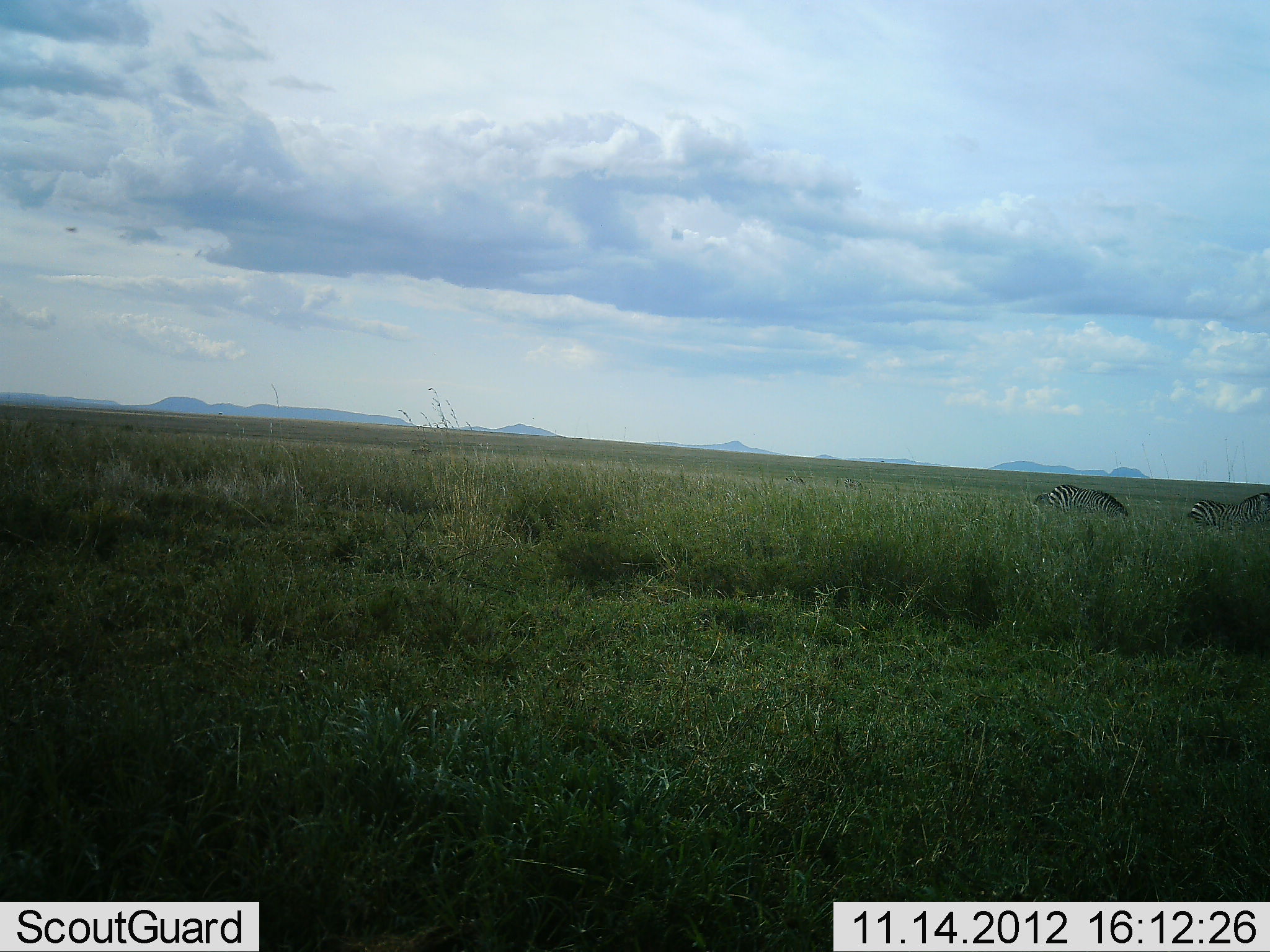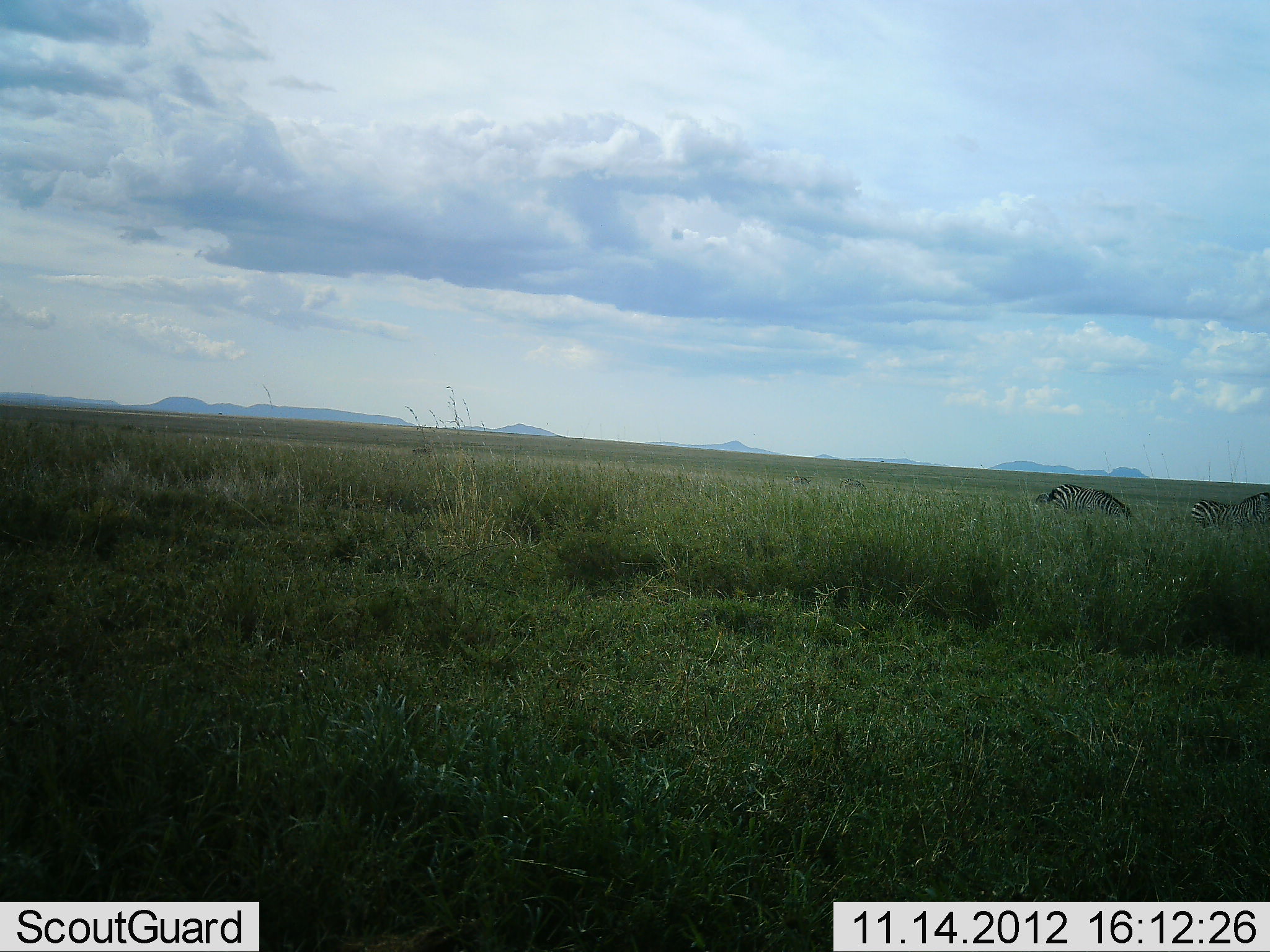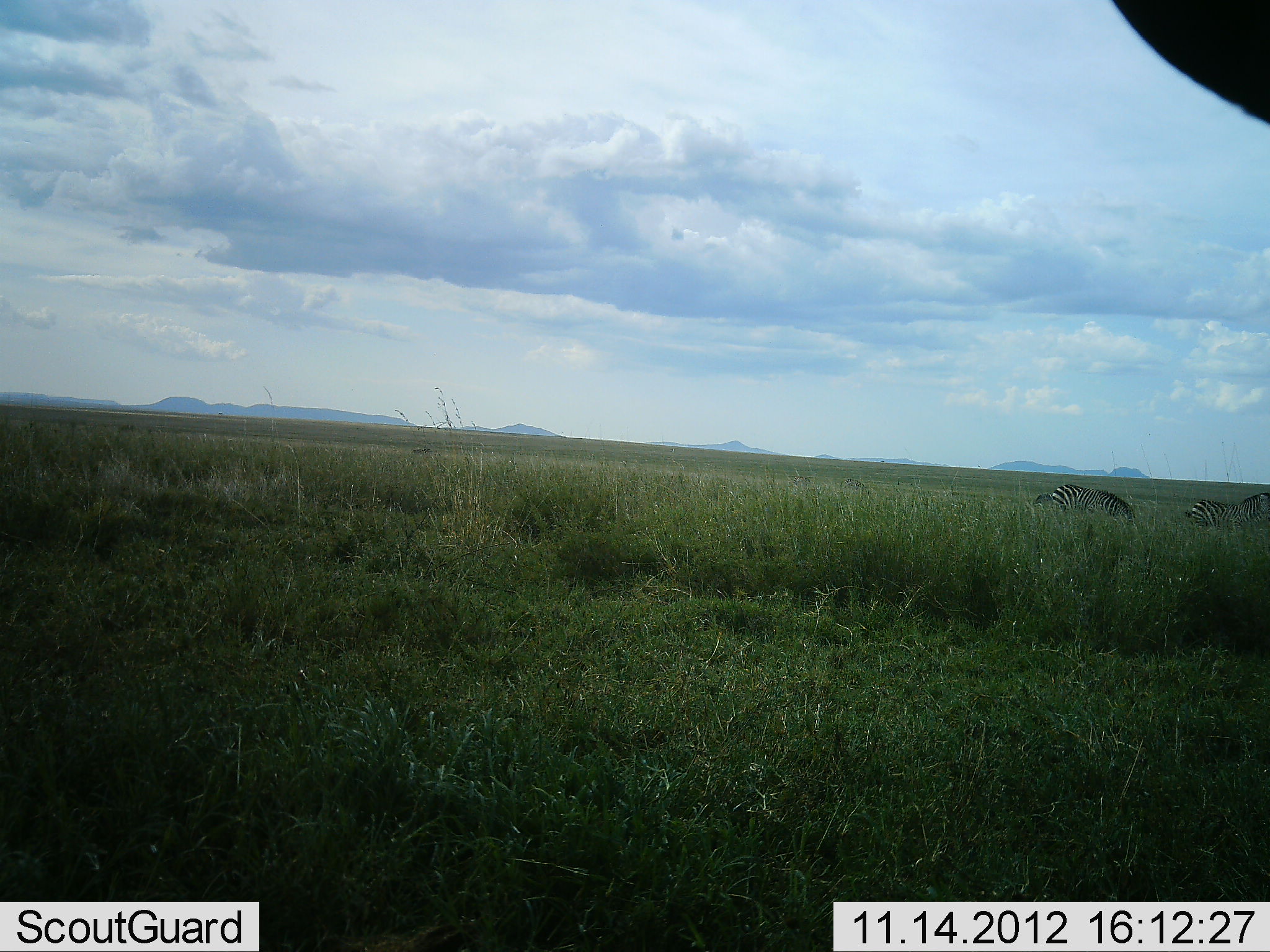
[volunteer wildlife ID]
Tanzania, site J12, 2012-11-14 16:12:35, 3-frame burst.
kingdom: Animalia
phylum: Chordata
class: Mammalia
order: Perissodactyla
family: Equidae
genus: Equus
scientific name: Equus quagga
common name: plains zebra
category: zebra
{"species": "zebra (plains zebra) (Equus quagga)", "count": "2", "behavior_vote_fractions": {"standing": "73%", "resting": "0%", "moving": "18%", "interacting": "0%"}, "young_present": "0%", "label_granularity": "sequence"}